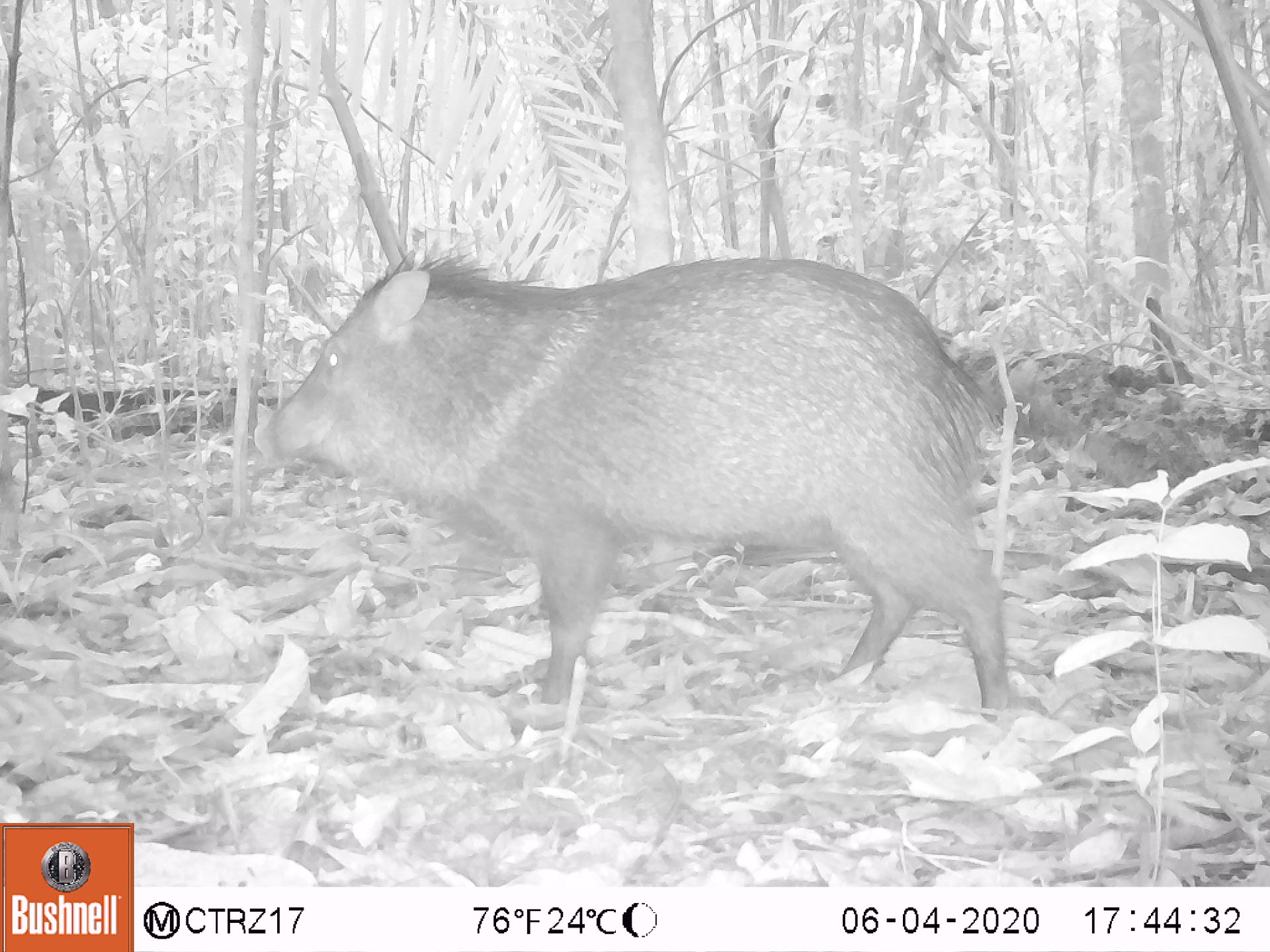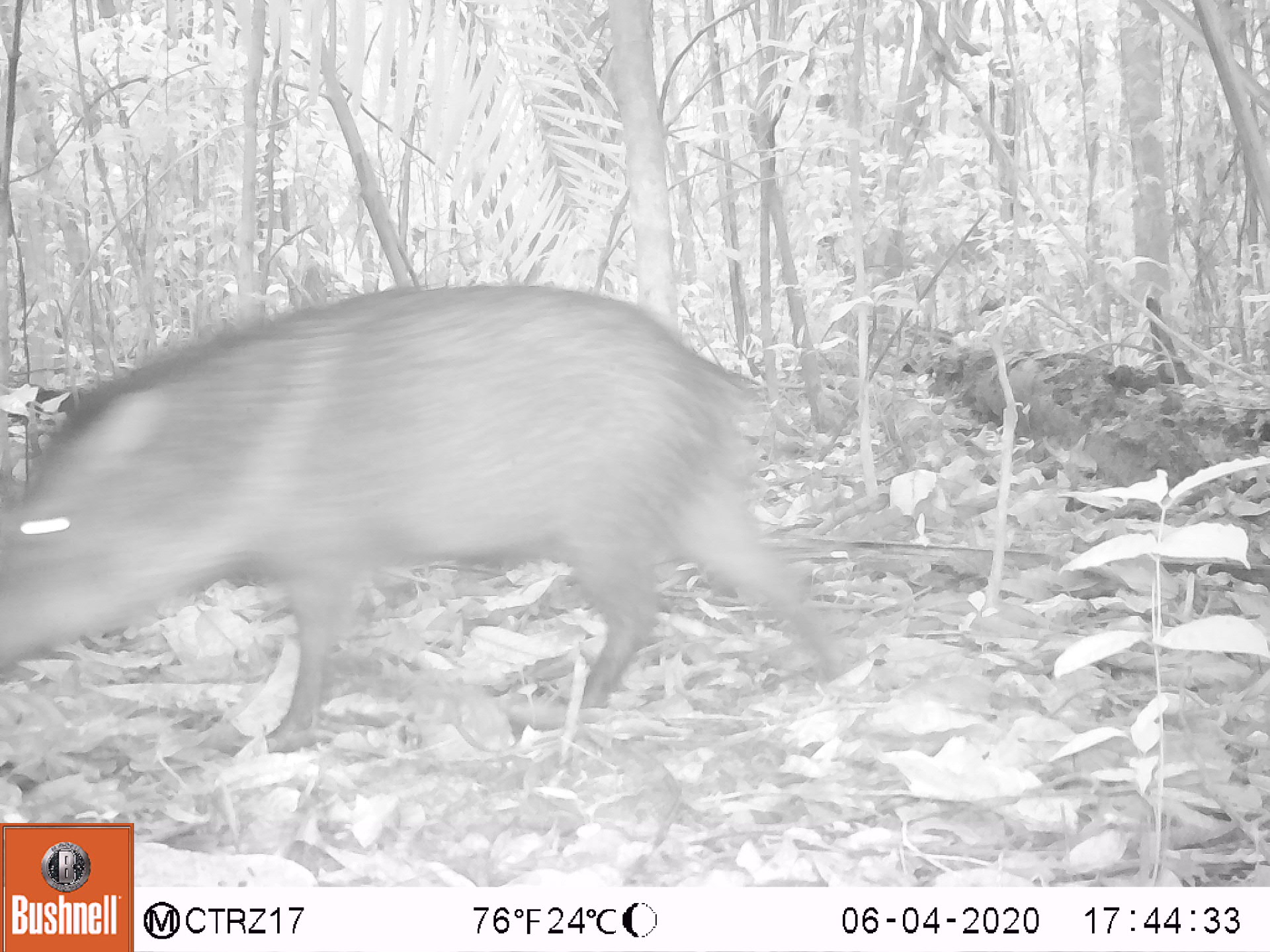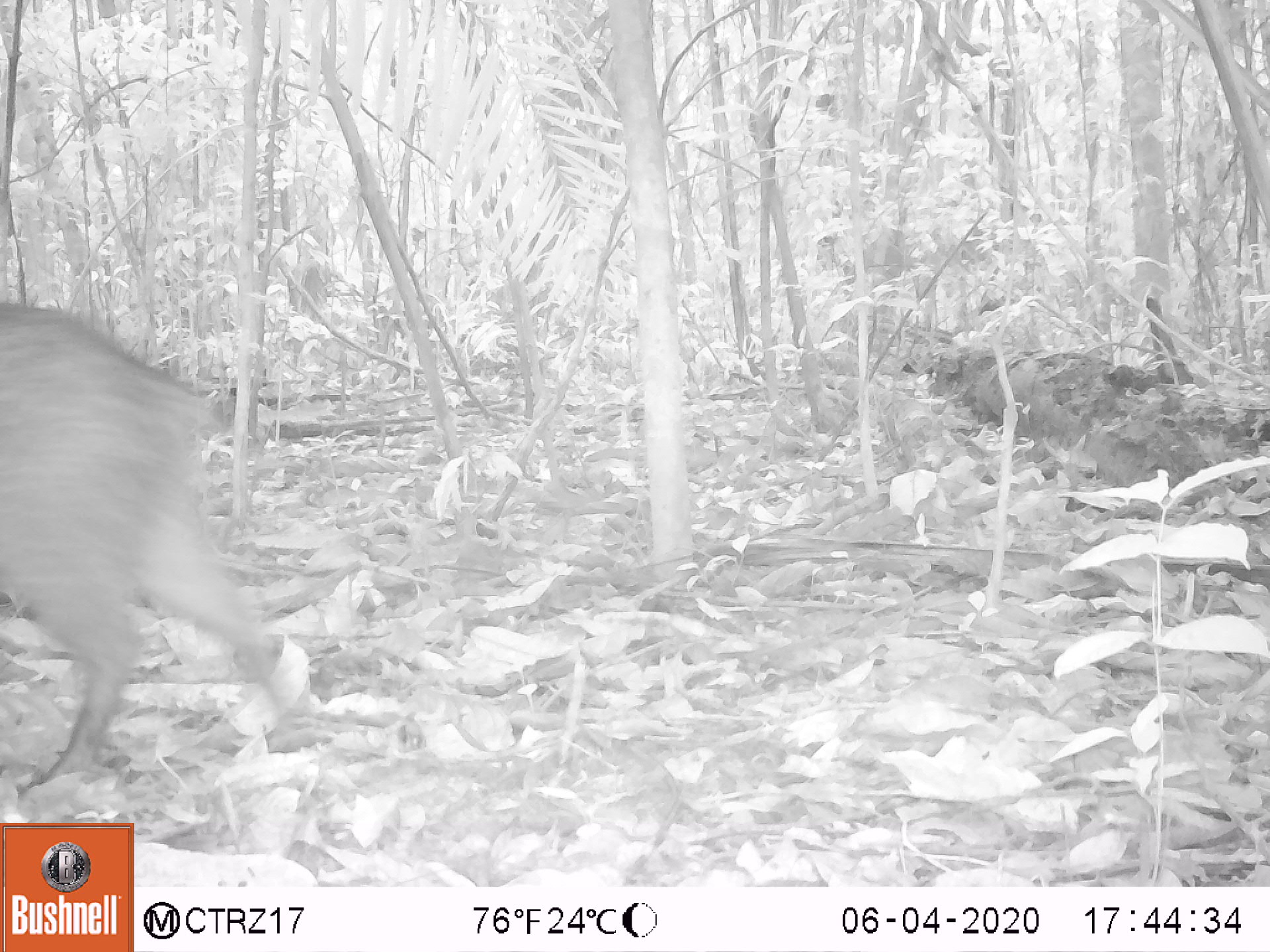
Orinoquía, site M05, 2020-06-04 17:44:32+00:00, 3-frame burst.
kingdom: Animalia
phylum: Chordata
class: Mammalia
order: Artiodactyla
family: Tayassuidae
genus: Pecari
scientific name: Pecari tajacu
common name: collared peccary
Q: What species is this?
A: Collared peccary (Pecari tajacu).